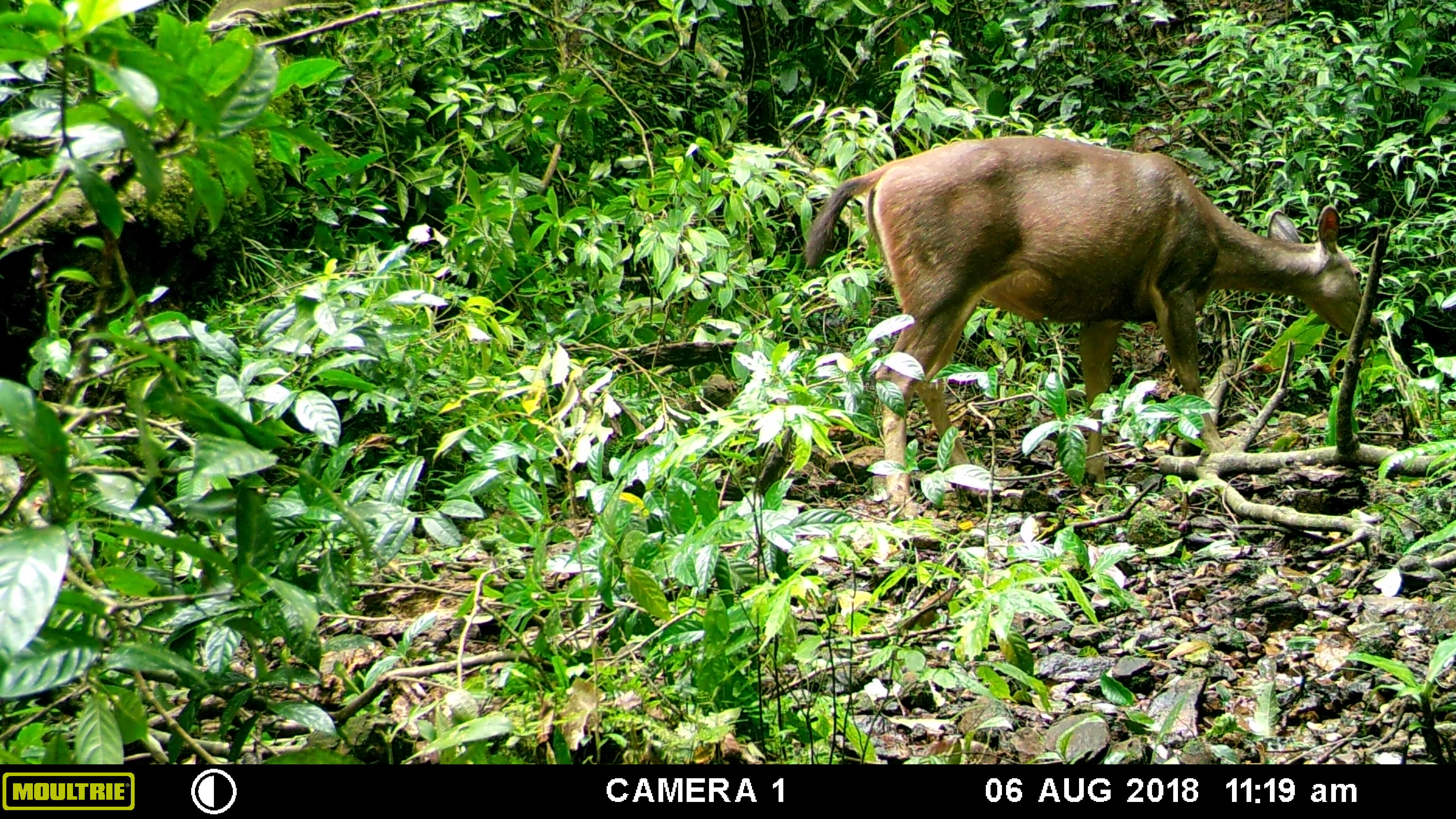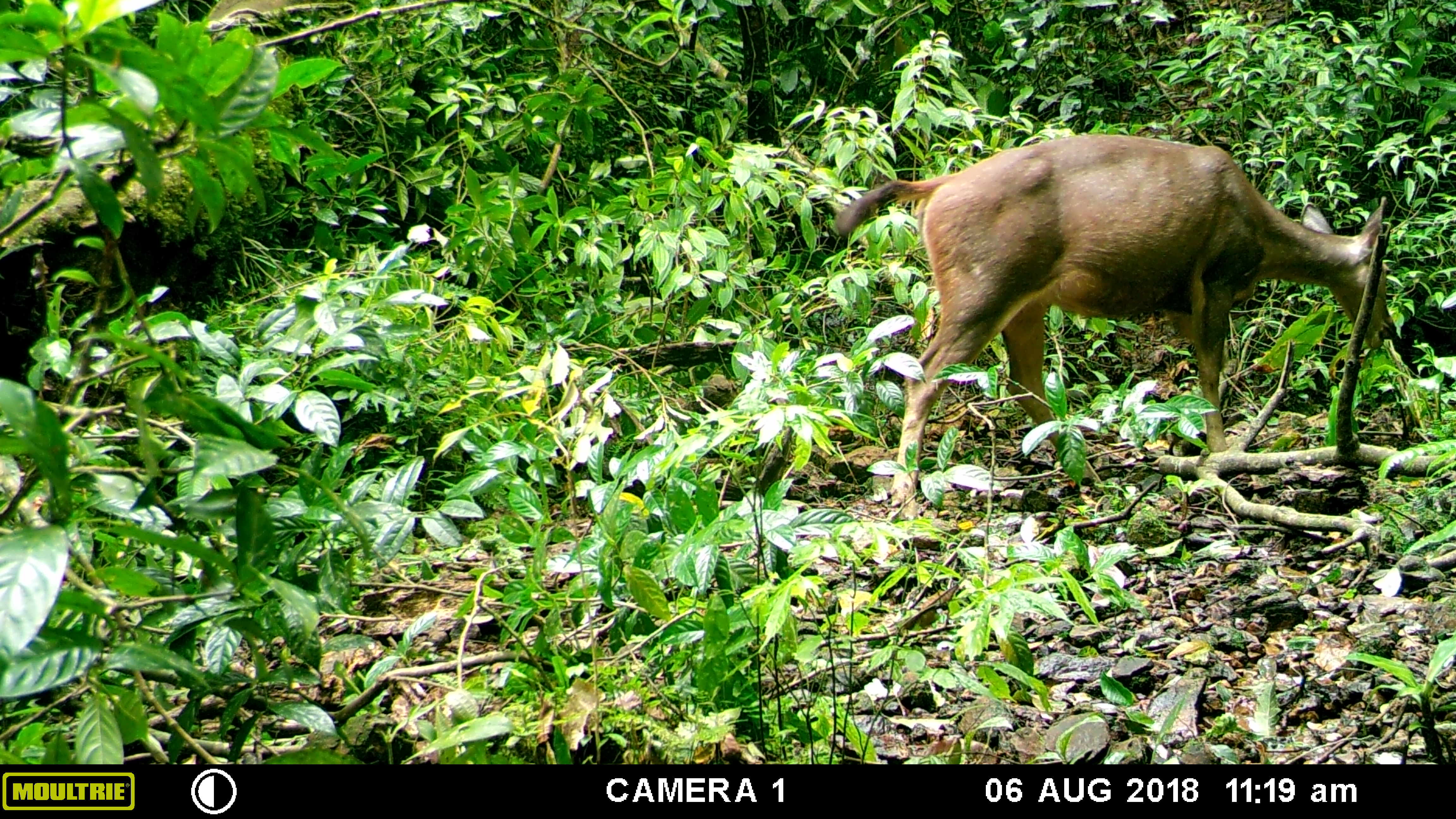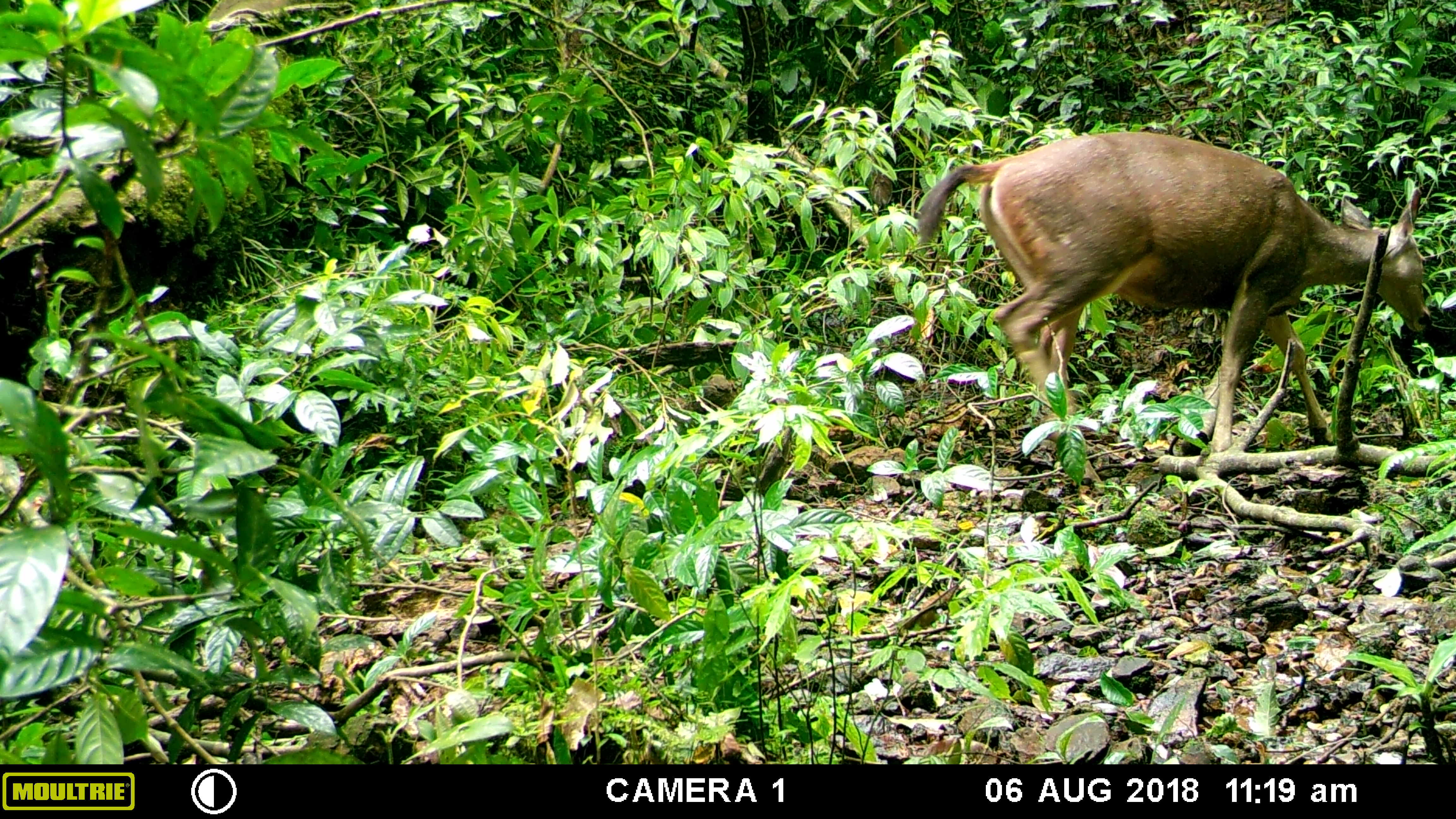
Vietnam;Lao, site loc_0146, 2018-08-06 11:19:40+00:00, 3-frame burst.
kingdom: Animalia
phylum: Chordata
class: Mammalia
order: Artiodactyla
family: Cervidae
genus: Rusa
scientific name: Rusa unicolor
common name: sambar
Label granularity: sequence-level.